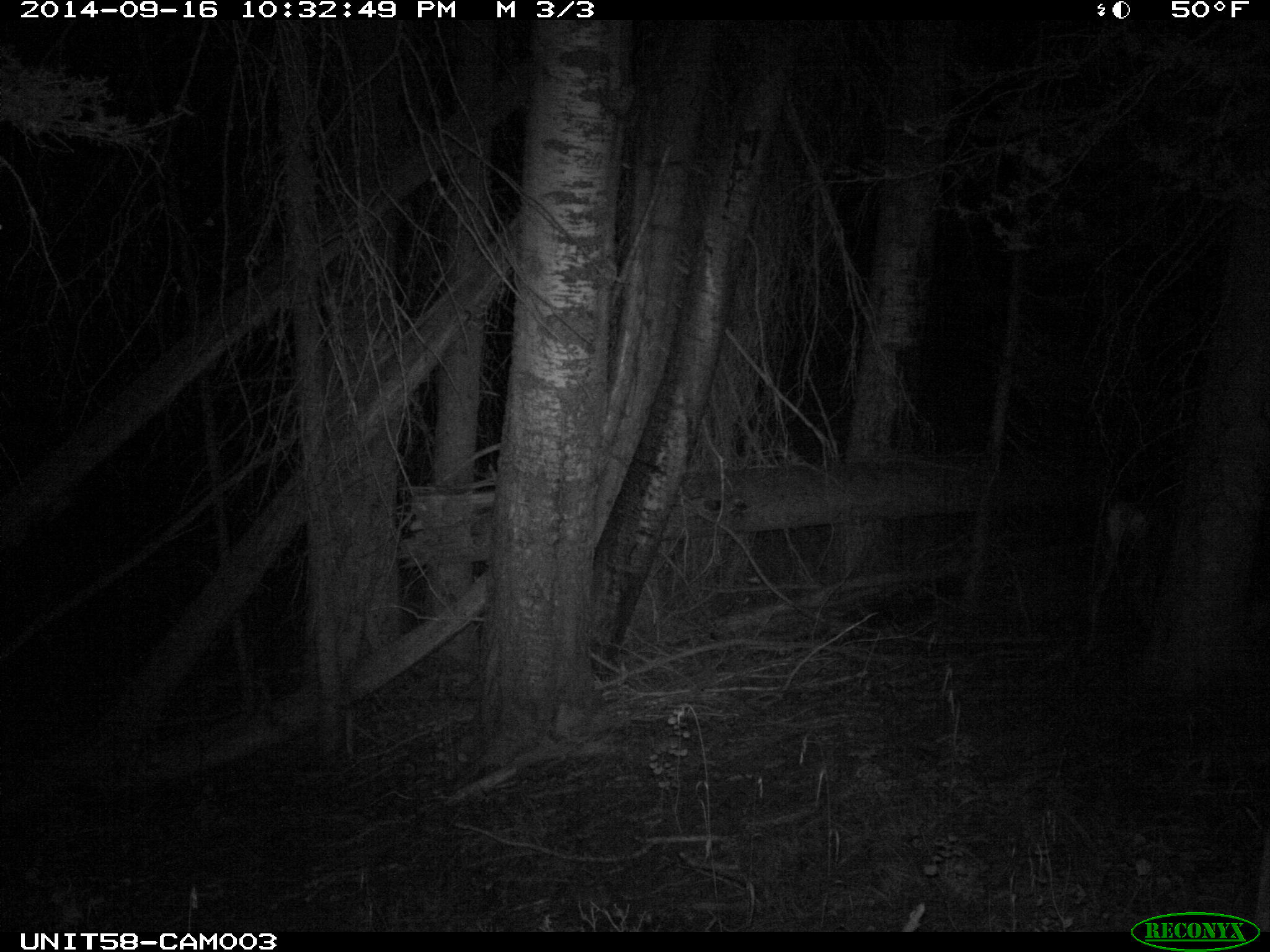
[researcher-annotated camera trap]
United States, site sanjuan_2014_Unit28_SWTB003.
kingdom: Animalia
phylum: Chordata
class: Mammalia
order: Artiodactyla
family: Cervidae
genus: Odocoileus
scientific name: Odocoileus hemionus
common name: mule deer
Odocoileus hemionus (mule deer).